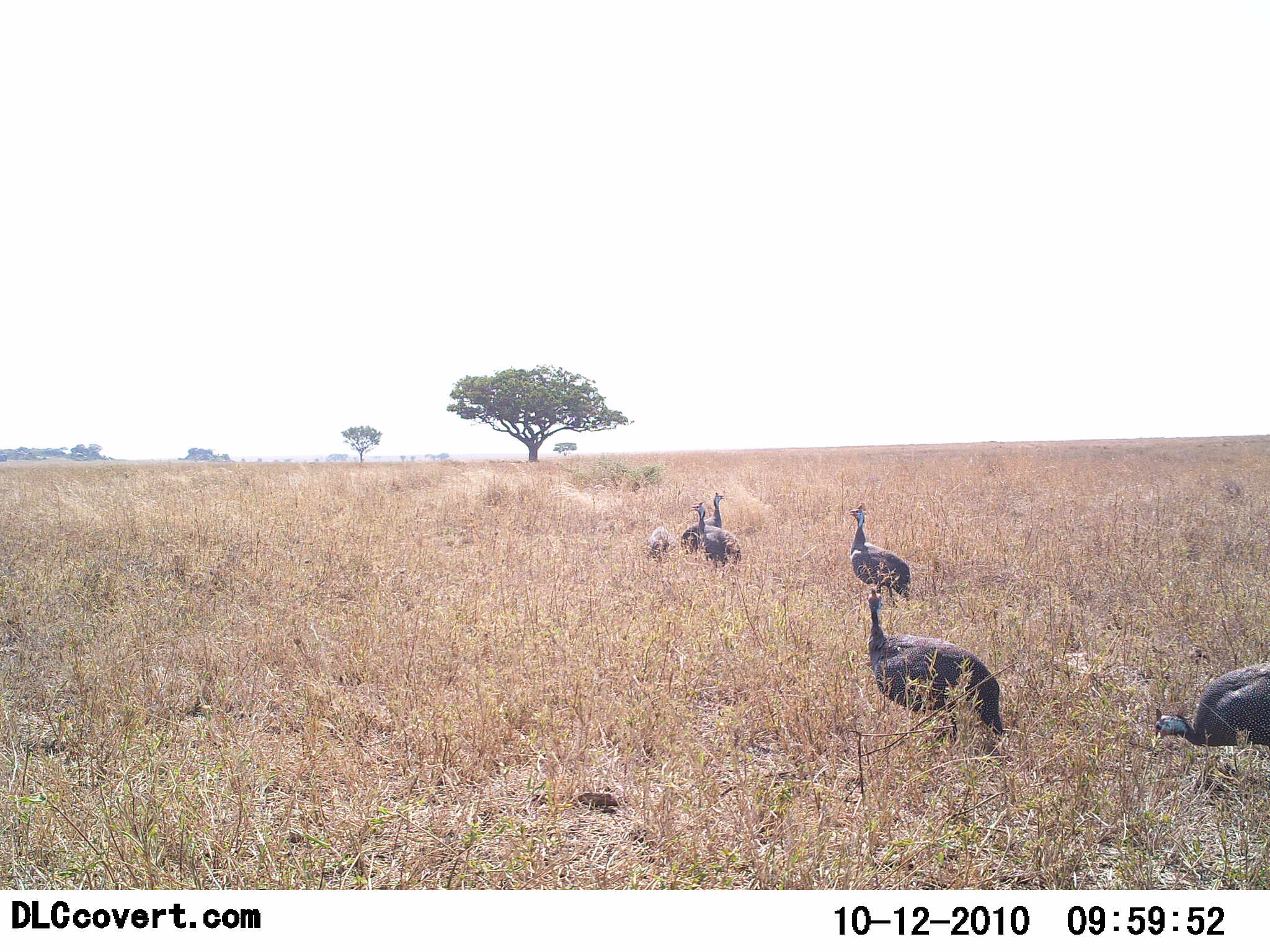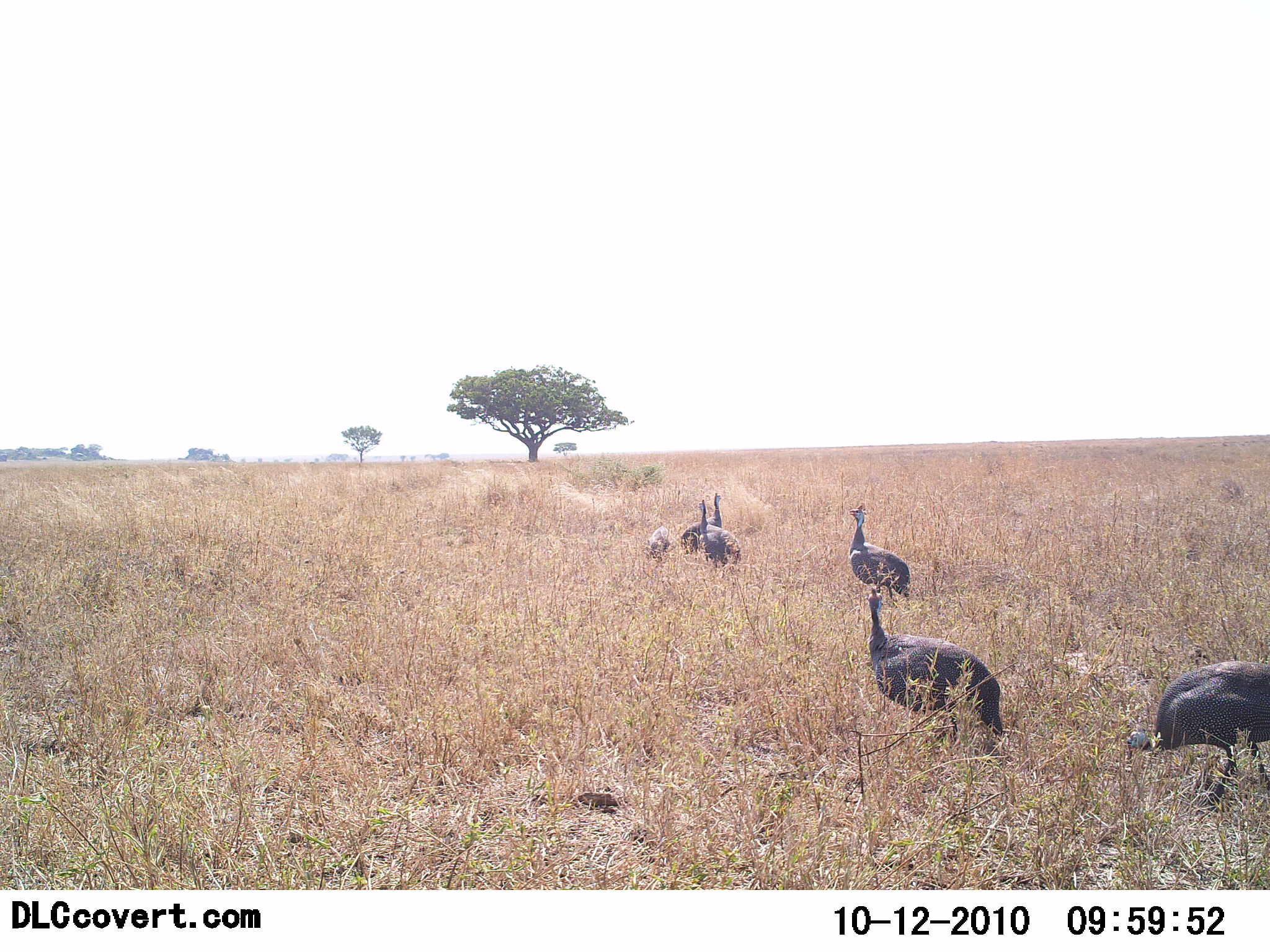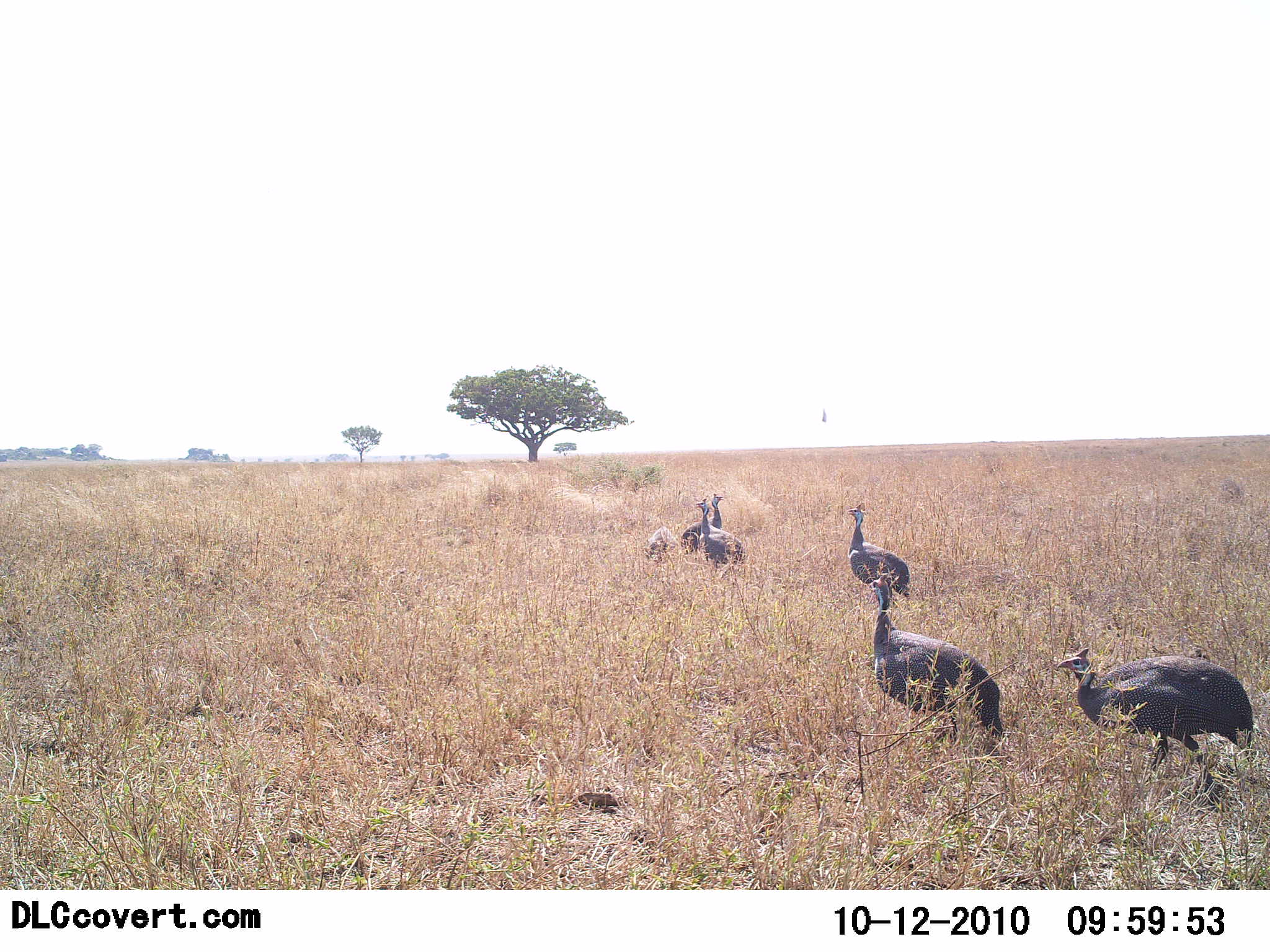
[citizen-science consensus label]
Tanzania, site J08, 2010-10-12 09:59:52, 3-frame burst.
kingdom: Animalia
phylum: Chordata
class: Aves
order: Galliformes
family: Numididae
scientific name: Numididae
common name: guinea fowl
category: guineafowl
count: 5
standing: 82%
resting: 0%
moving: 45%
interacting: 0%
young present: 0%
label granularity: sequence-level